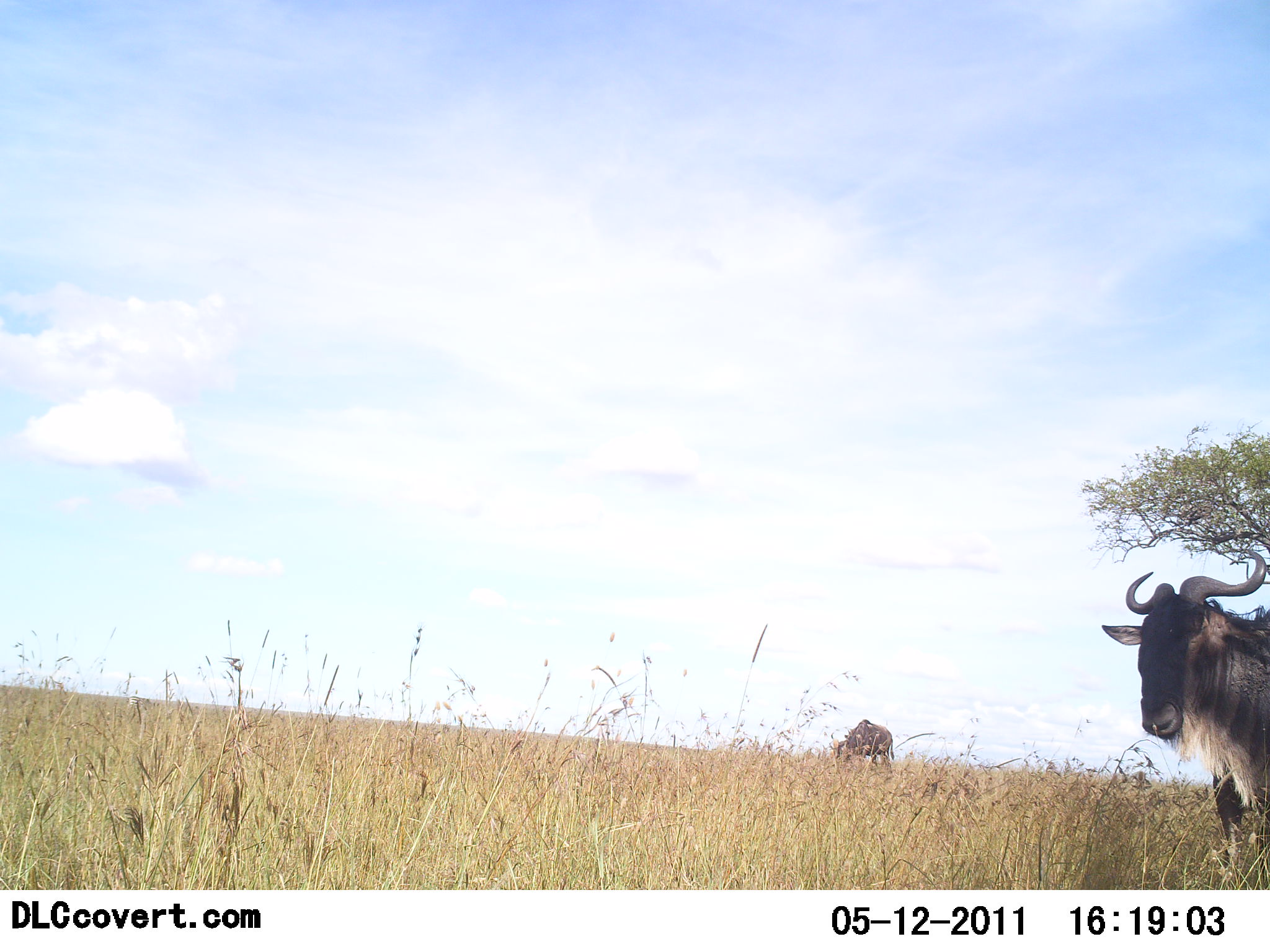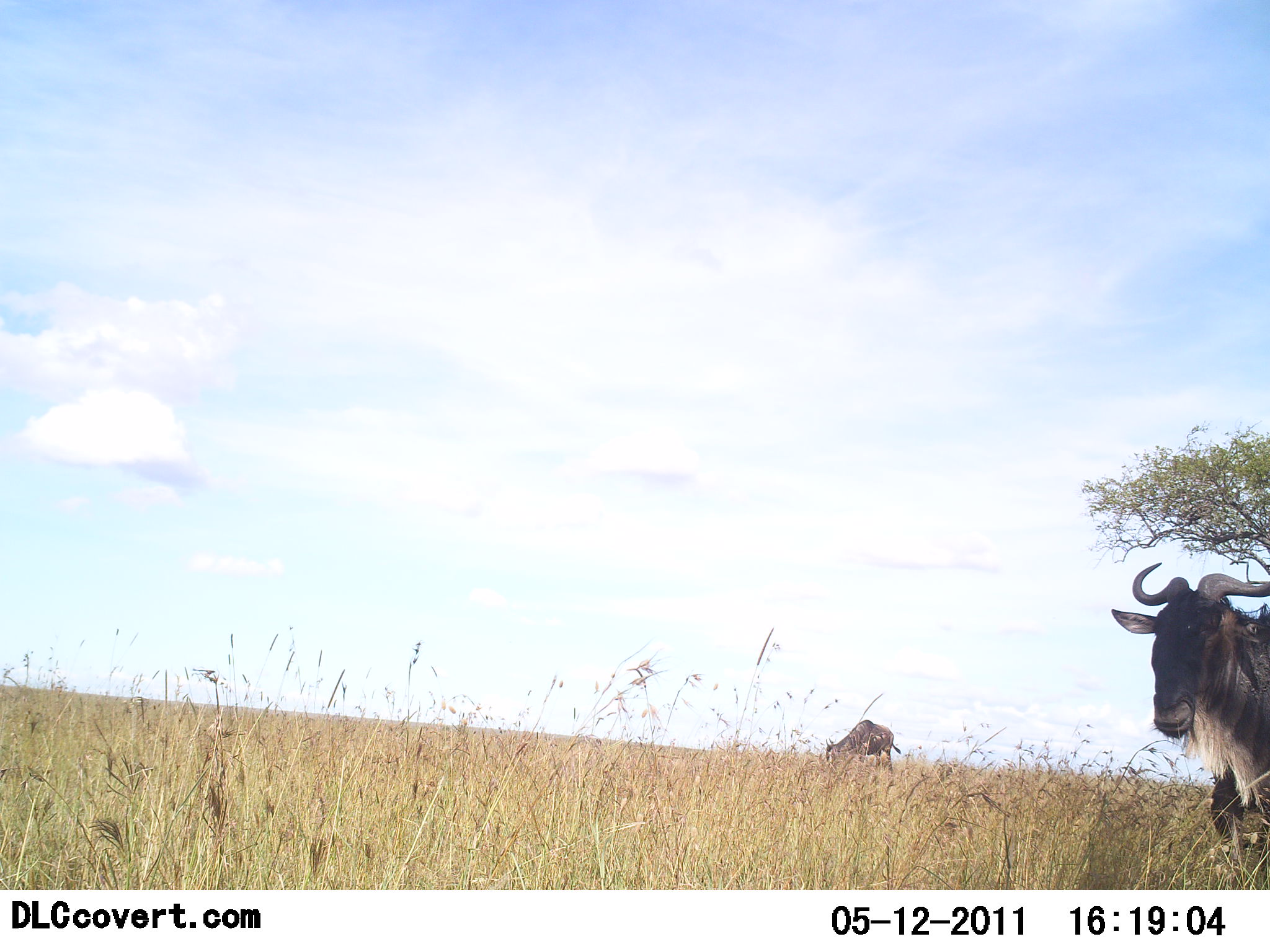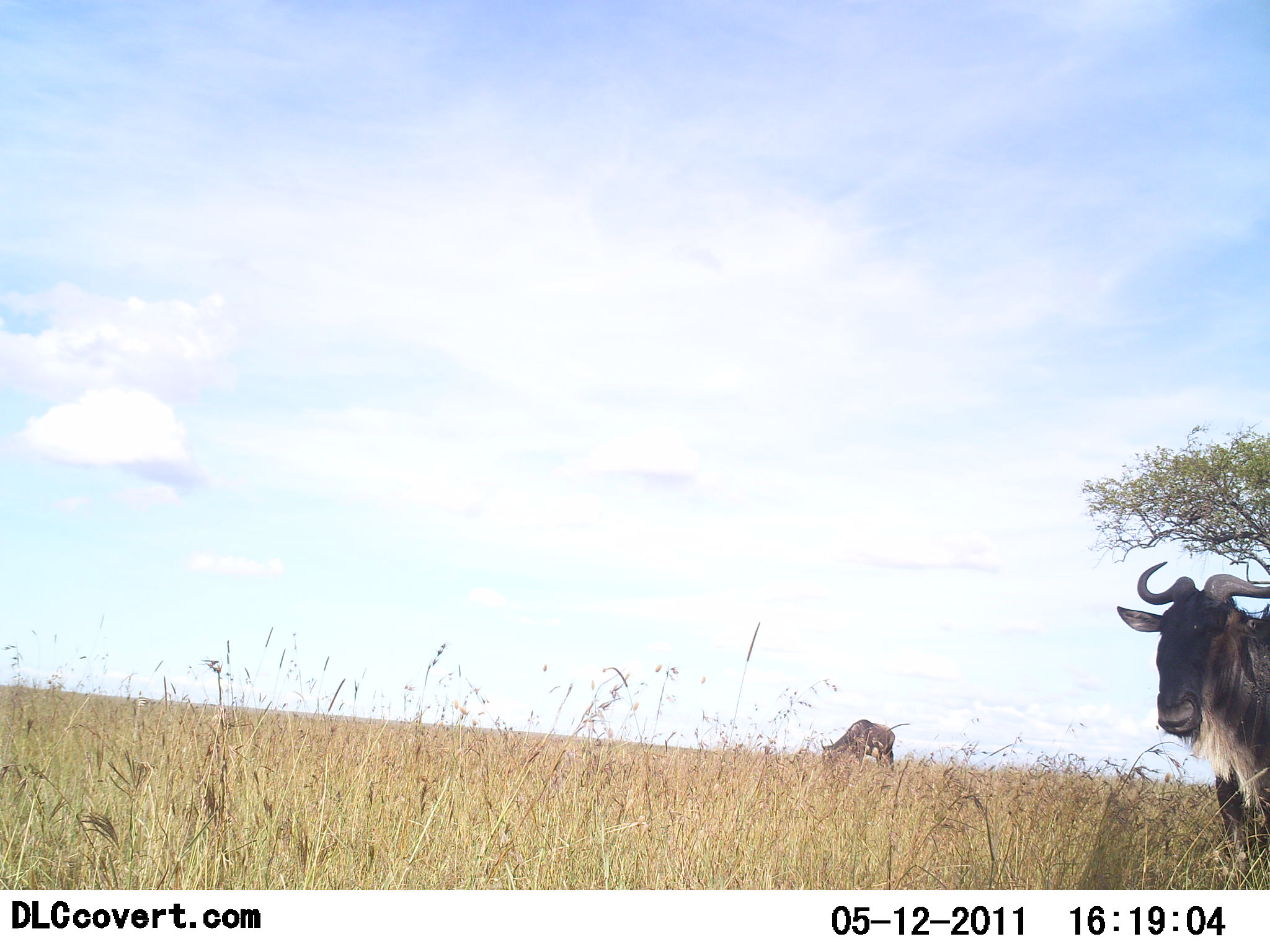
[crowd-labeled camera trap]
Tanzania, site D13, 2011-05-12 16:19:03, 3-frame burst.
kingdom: Animalia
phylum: Chordata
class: Mammalia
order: Artiodactyla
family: Bovidae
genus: Connochaetes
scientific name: Connochaetes taurinus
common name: blue wildebeest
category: wildebeest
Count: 2.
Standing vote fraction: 83%.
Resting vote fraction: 0%.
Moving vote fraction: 0%.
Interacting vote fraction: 0%.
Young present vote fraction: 0%.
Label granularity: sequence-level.